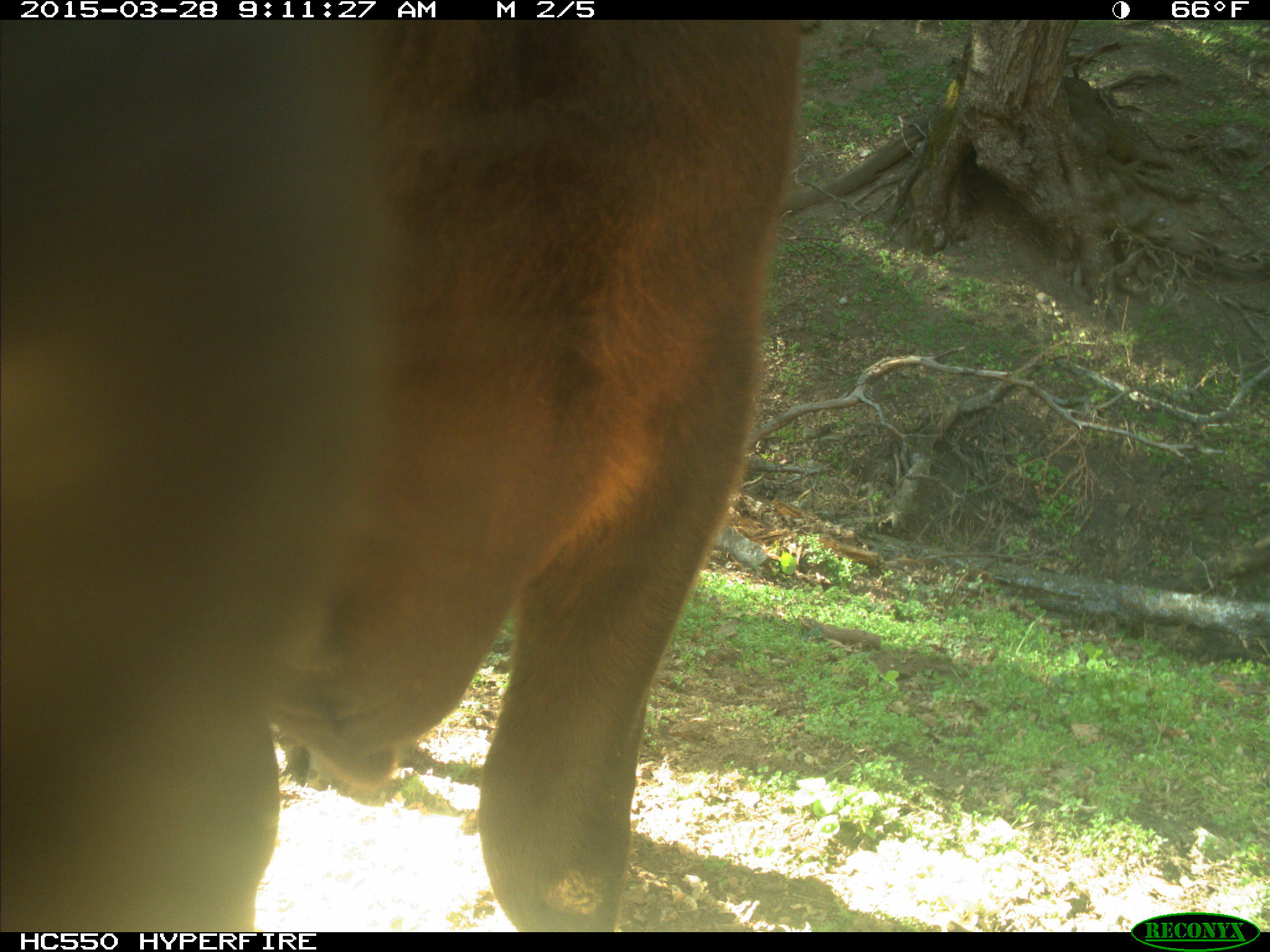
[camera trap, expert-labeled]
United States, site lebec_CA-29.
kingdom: Animalia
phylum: Chordata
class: Mammalia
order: Artiodactyla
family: Bovidae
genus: Bos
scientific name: Bos taurus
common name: domestic cow